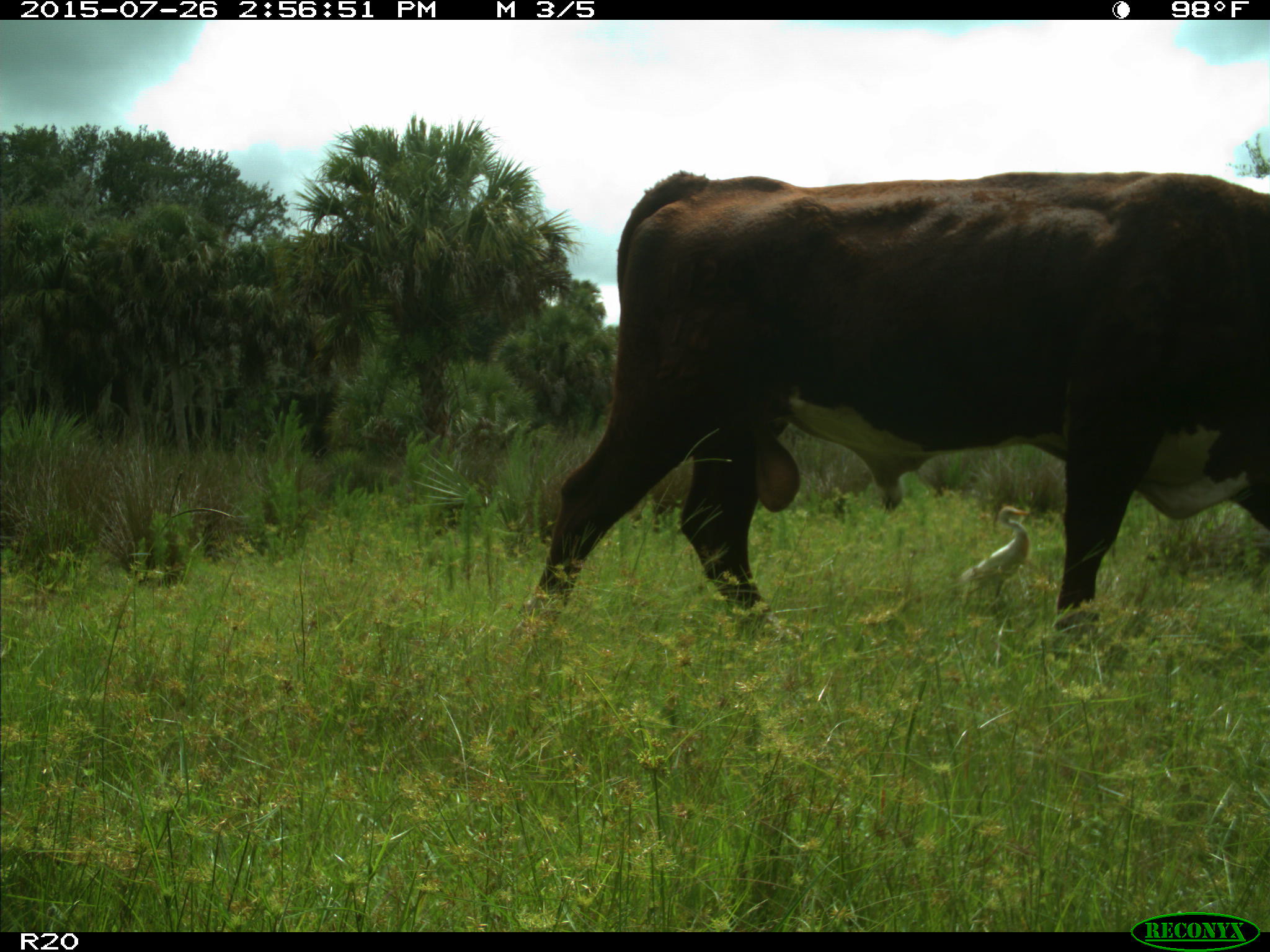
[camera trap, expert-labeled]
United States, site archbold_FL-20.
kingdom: Animalia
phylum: Chordata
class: Mammalia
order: Artiodactyla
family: Bovidae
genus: Bos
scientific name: Bos taurus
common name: domestic cow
Bos taurus (domestic cow).